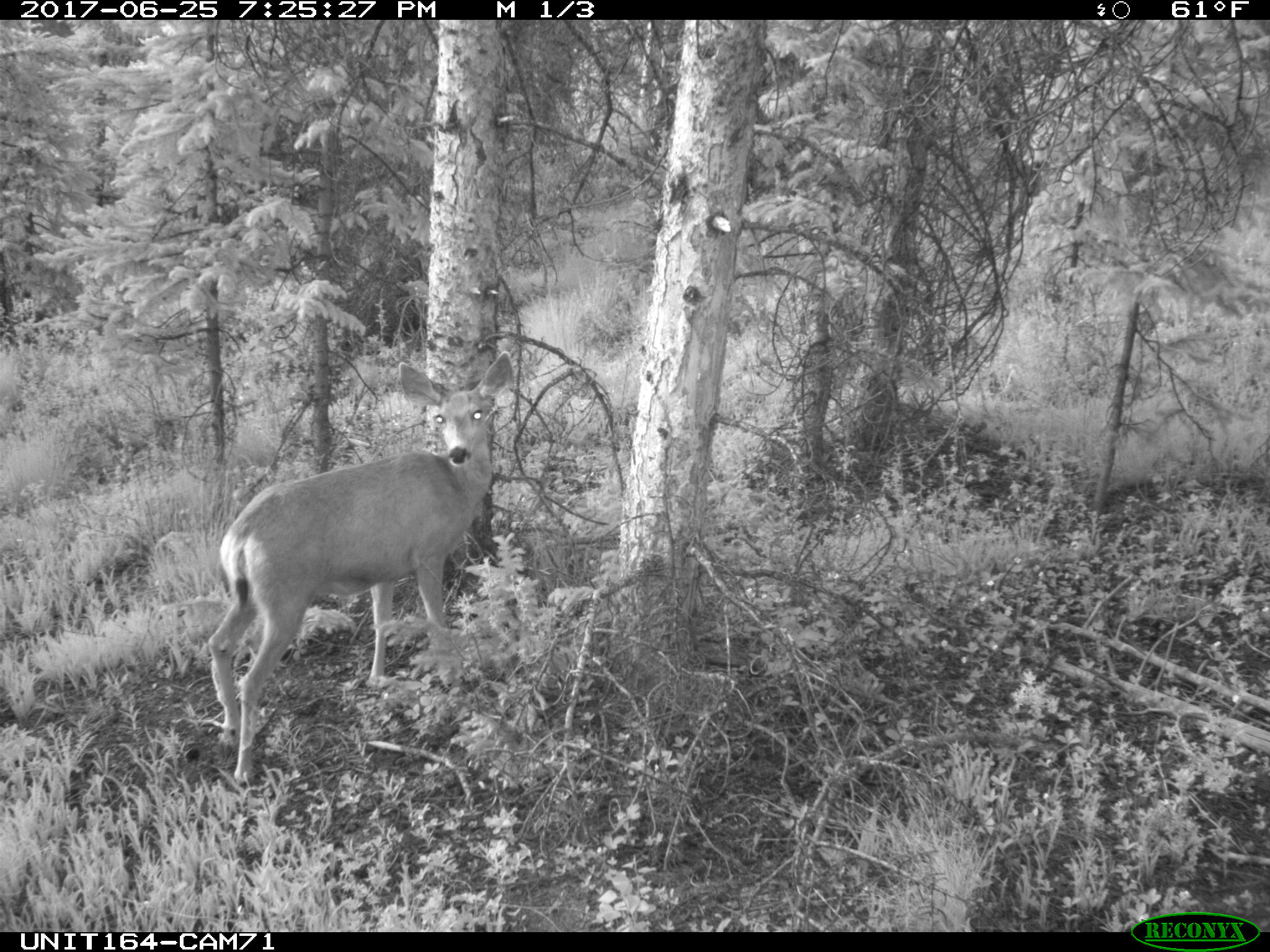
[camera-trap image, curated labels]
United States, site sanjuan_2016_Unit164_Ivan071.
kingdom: Animalia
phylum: Chordata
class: Mammalia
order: Artiodactyla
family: Cervidae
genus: Odocoileus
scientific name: Odocoileus hemionus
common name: mule deer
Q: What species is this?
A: Odocoileus hemionus (mule deer).